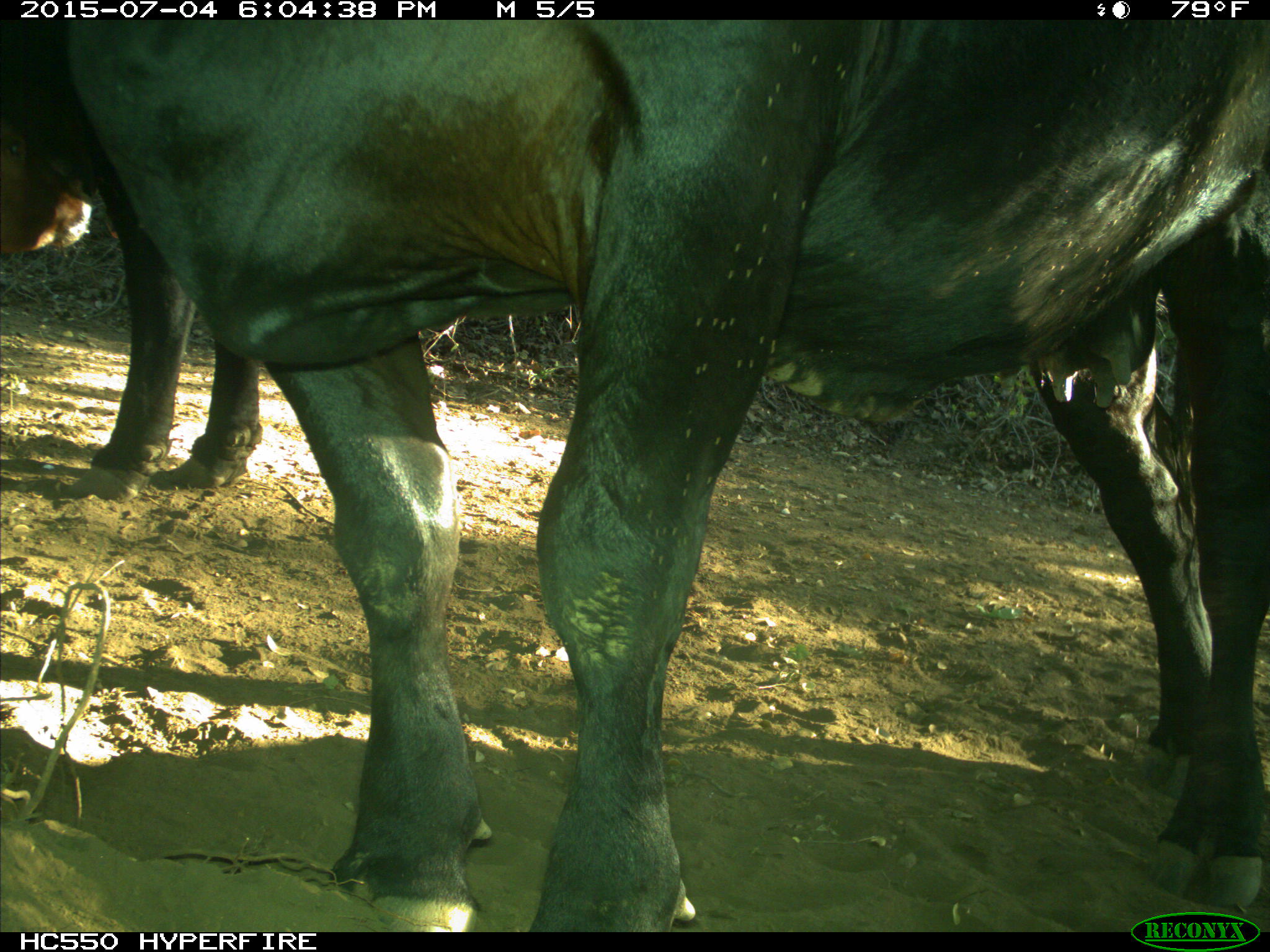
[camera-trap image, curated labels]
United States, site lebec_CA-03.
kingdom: Animalia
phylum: Chordata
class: Mammalia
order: Artiodactyla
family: Bovidae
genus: Bos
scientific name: Bos taurus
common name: domestic cow